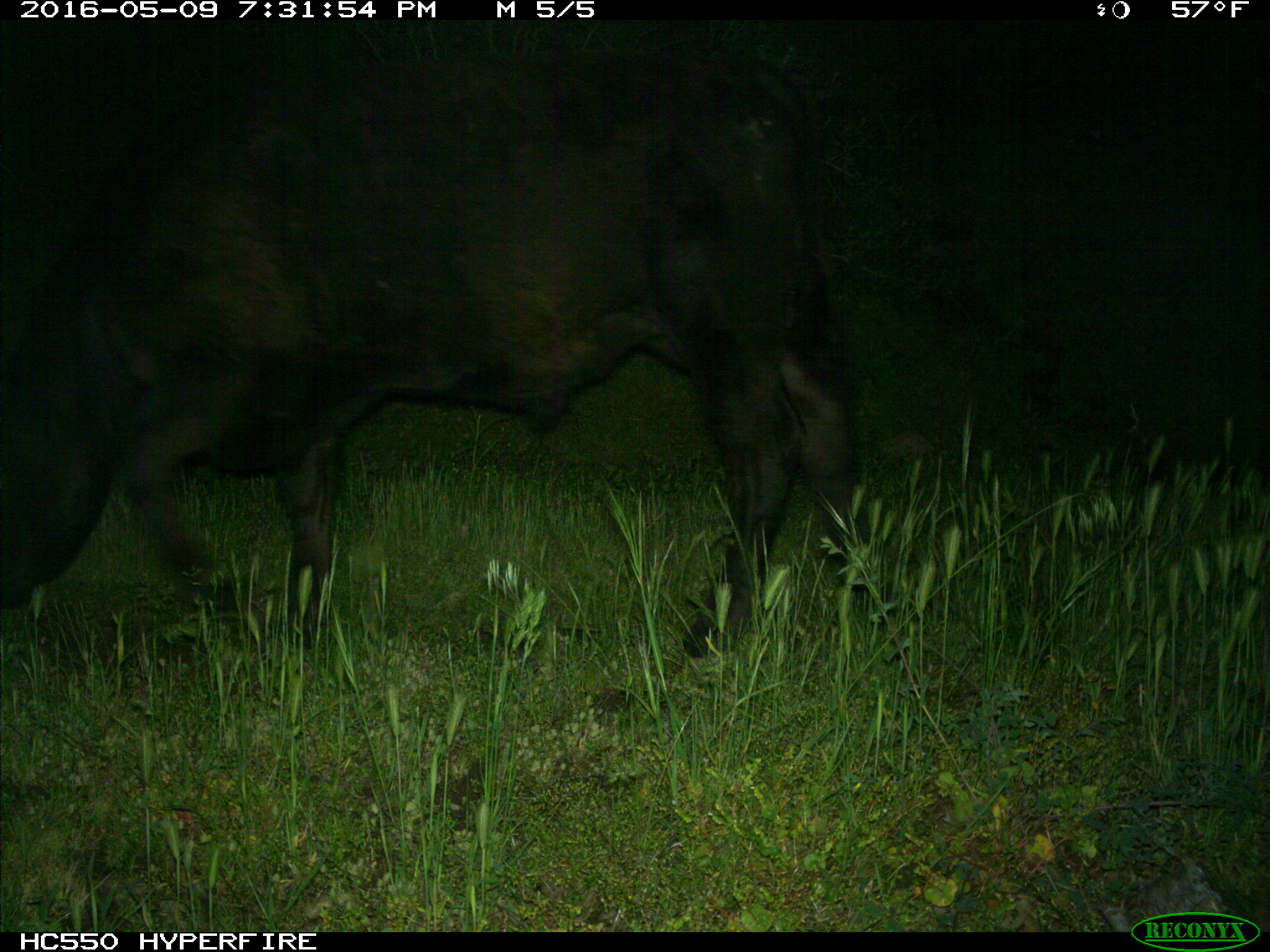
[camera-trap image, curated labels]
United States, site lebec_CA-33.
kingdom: Animalia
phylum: Chordata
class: Mammalia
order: Artiodactyla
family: Bovidae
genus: Bos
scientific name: Bos taurus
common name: domestic cow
Bos taurus (domestic cow).